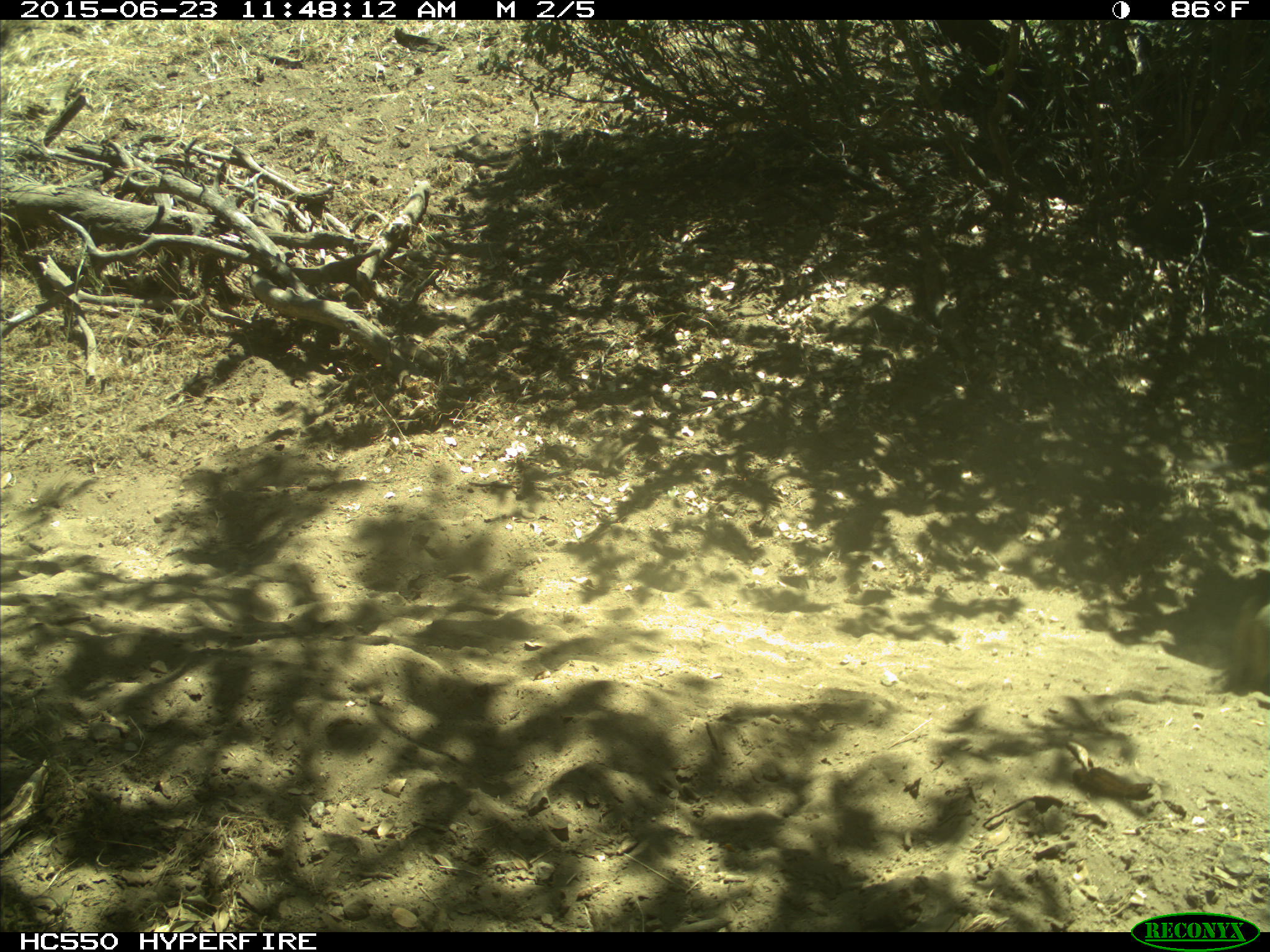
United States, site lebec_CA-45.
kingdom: Animalia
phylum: Chordata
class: Mammalia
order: Artiodactyla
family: Bovidae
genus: Bos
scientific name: Bos taurus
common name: domestic cow